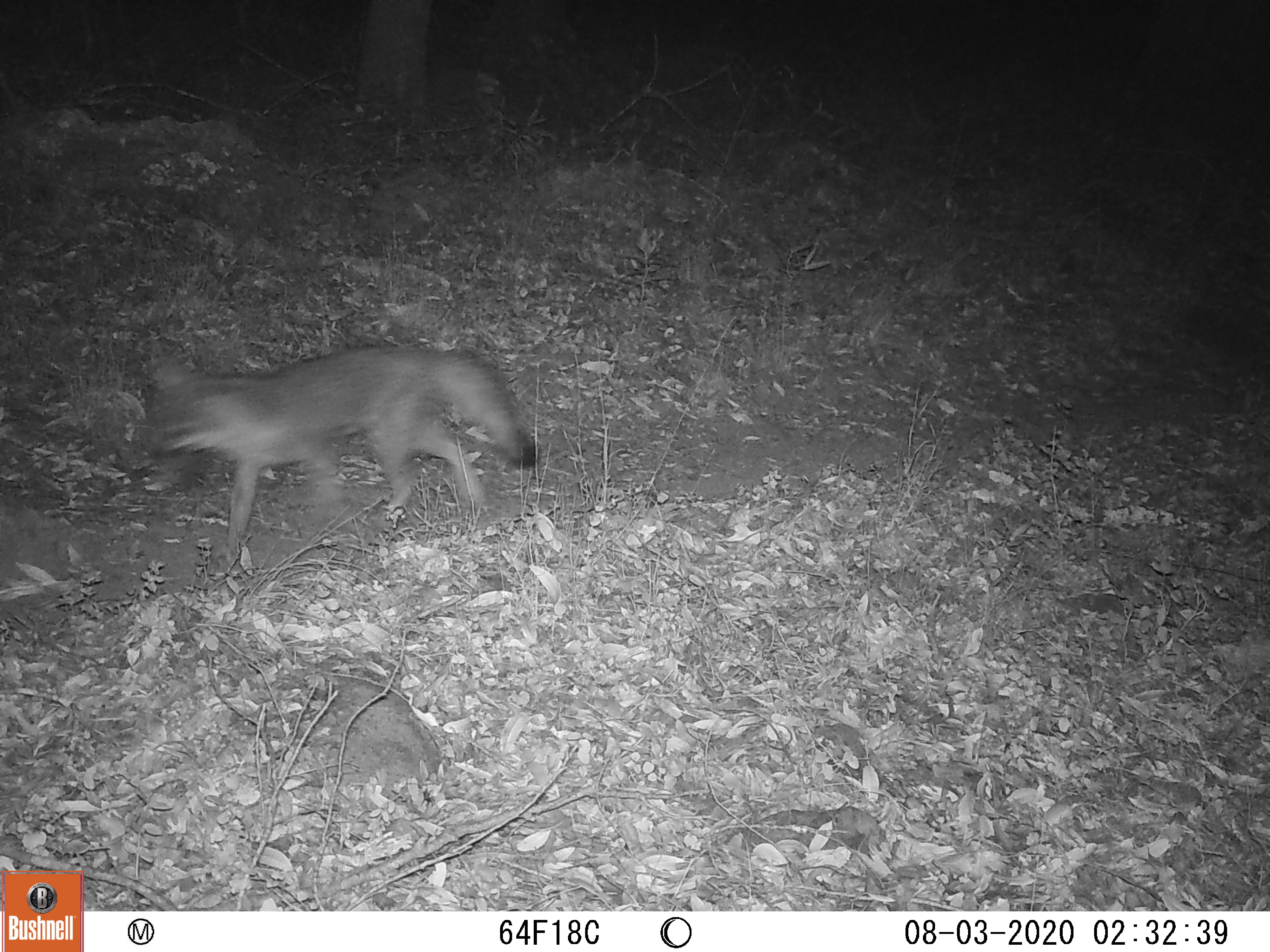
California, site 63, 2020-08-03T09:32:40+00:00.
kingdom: Animalia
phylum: Chordata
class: Mammalia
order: Carnivora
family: Canidae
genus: Urocyon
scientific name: Urocyon cinereoargenteus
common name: gray fox